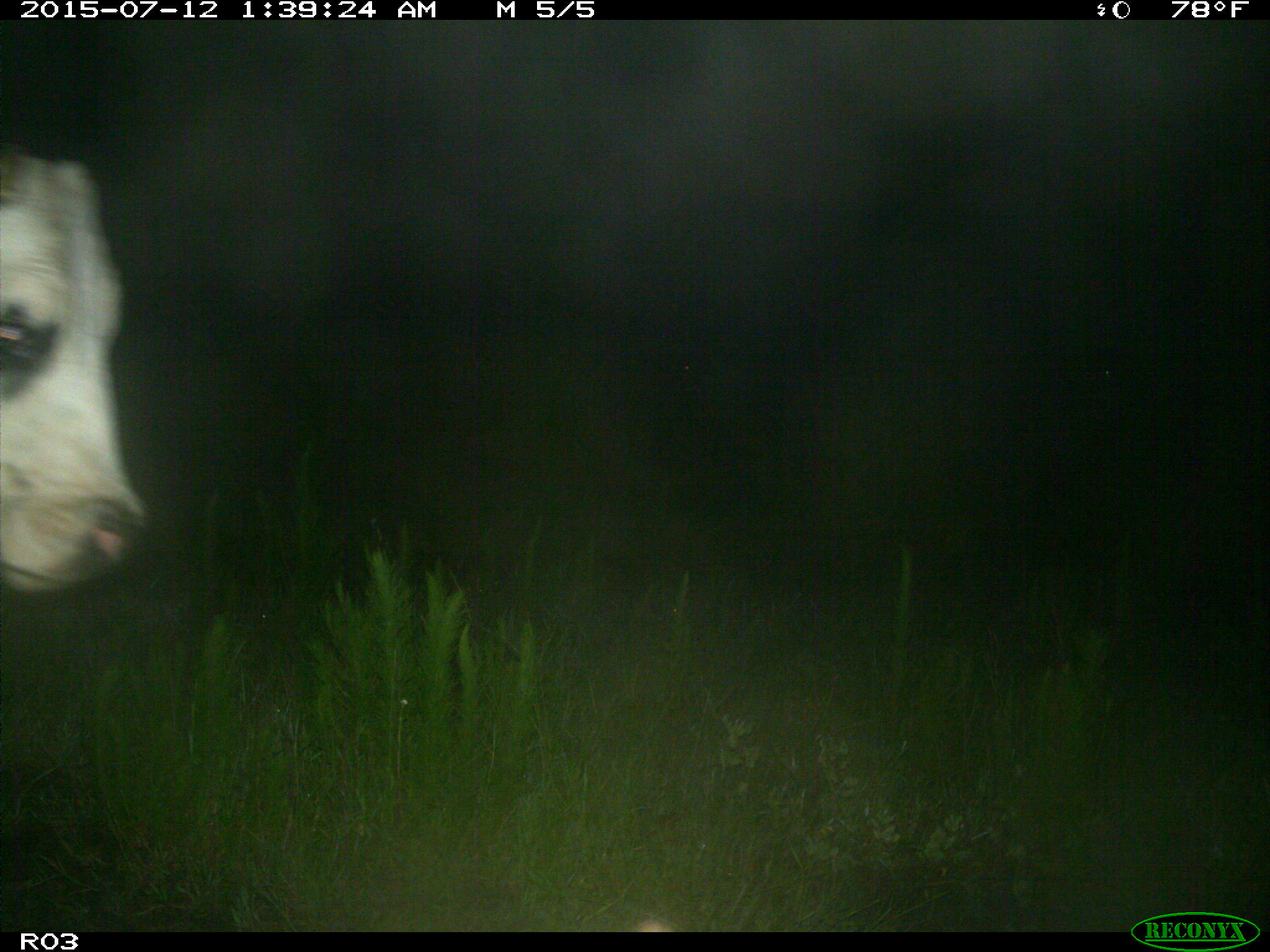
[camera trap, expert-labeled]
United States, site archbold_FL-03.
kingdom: Animalia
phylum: Chordata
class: Mammalia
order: Artiodactyla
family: Bovidae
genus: Bos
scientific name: Bos taurus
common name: domestic cow